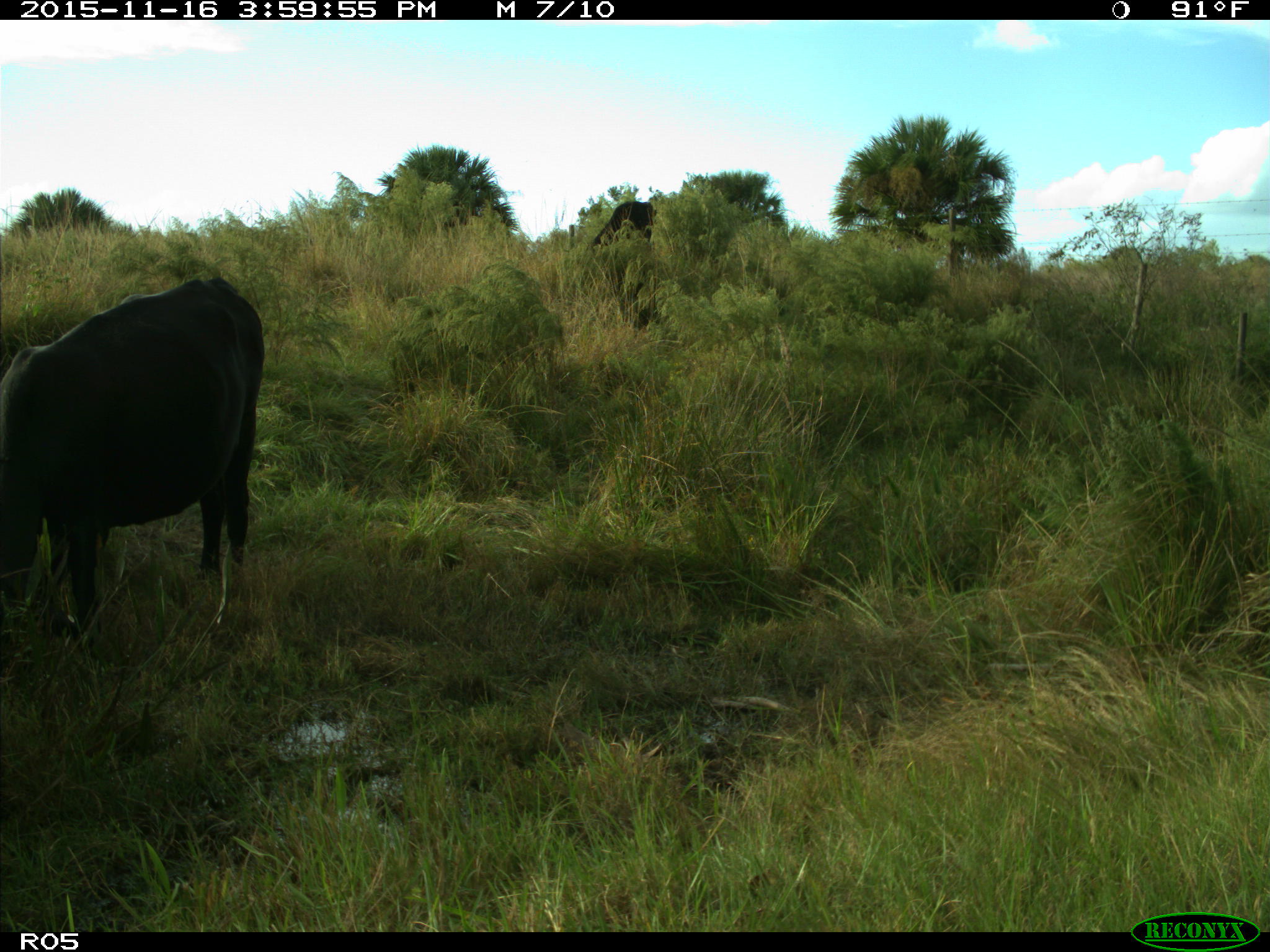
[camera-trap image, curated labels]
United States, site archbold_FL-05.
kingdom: Animalia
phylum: Chordata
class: Mammalia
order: Artiodactyla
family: Bovidae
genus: Bos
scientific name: Bos taurus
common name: domestic cow